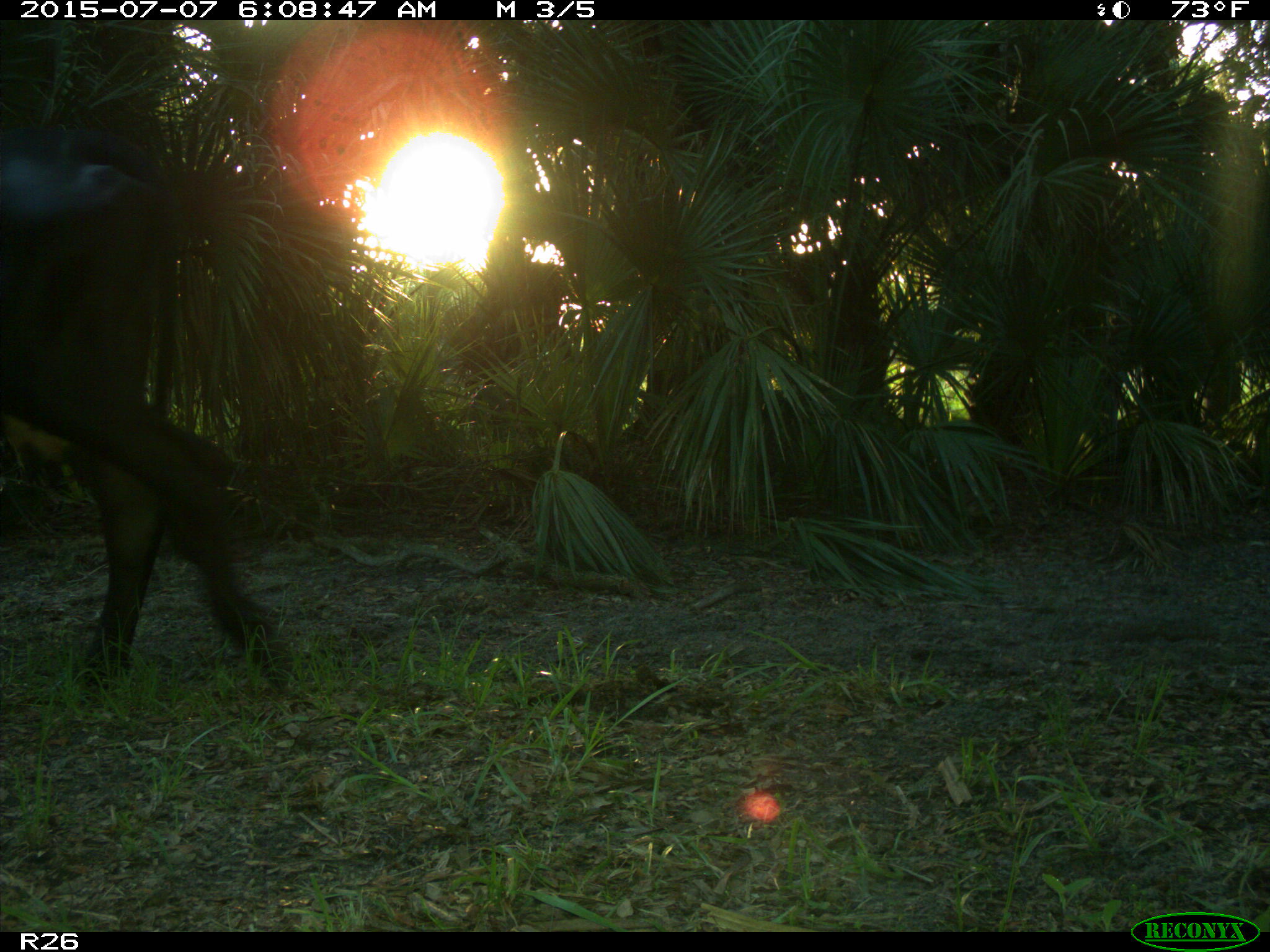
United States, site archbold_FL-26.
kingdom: Animalia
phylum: Chordata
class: Mammalia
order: Artiodactyla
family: Bovidae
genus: Bos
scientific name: Bos taurus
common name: domestic cow